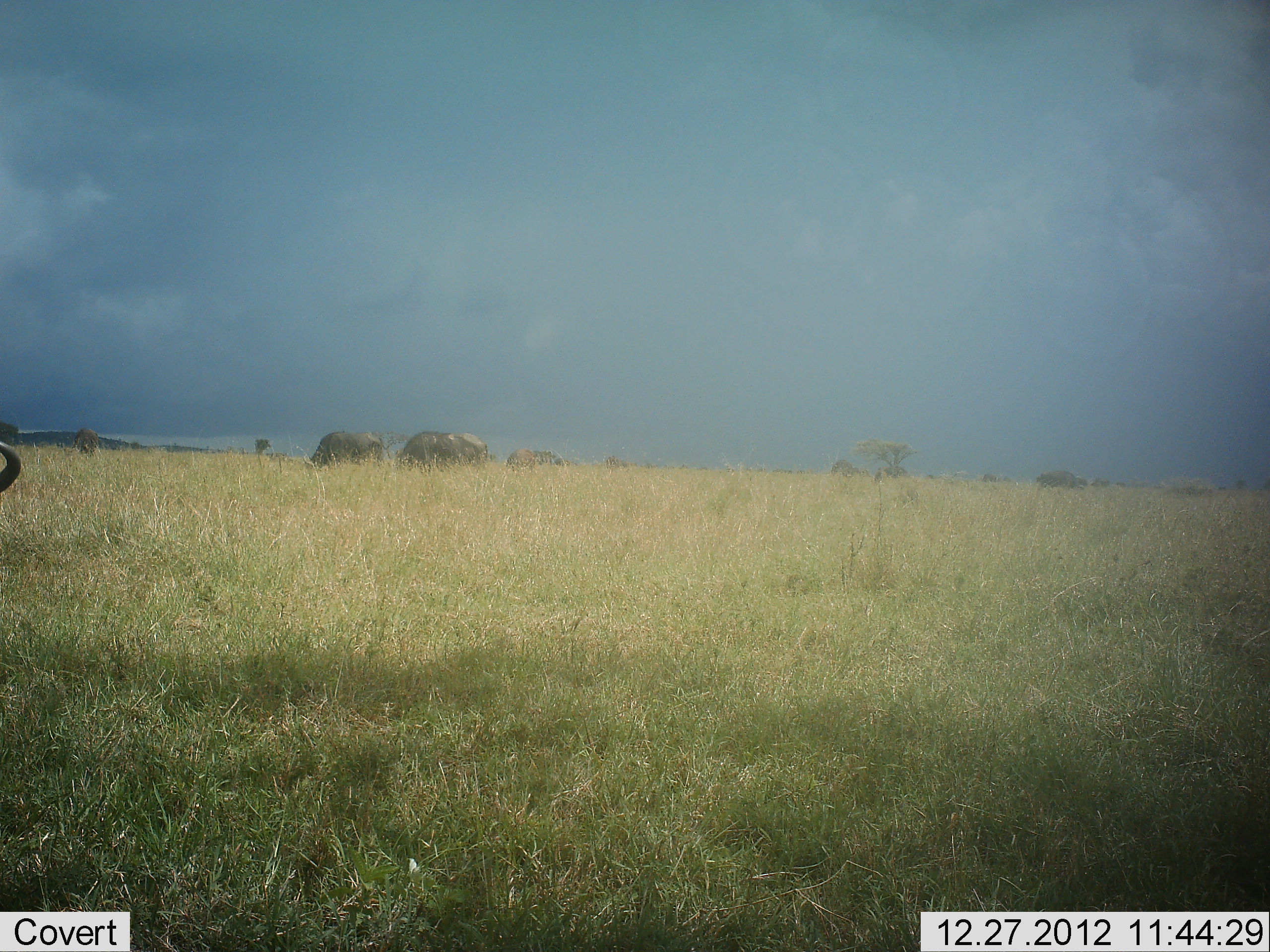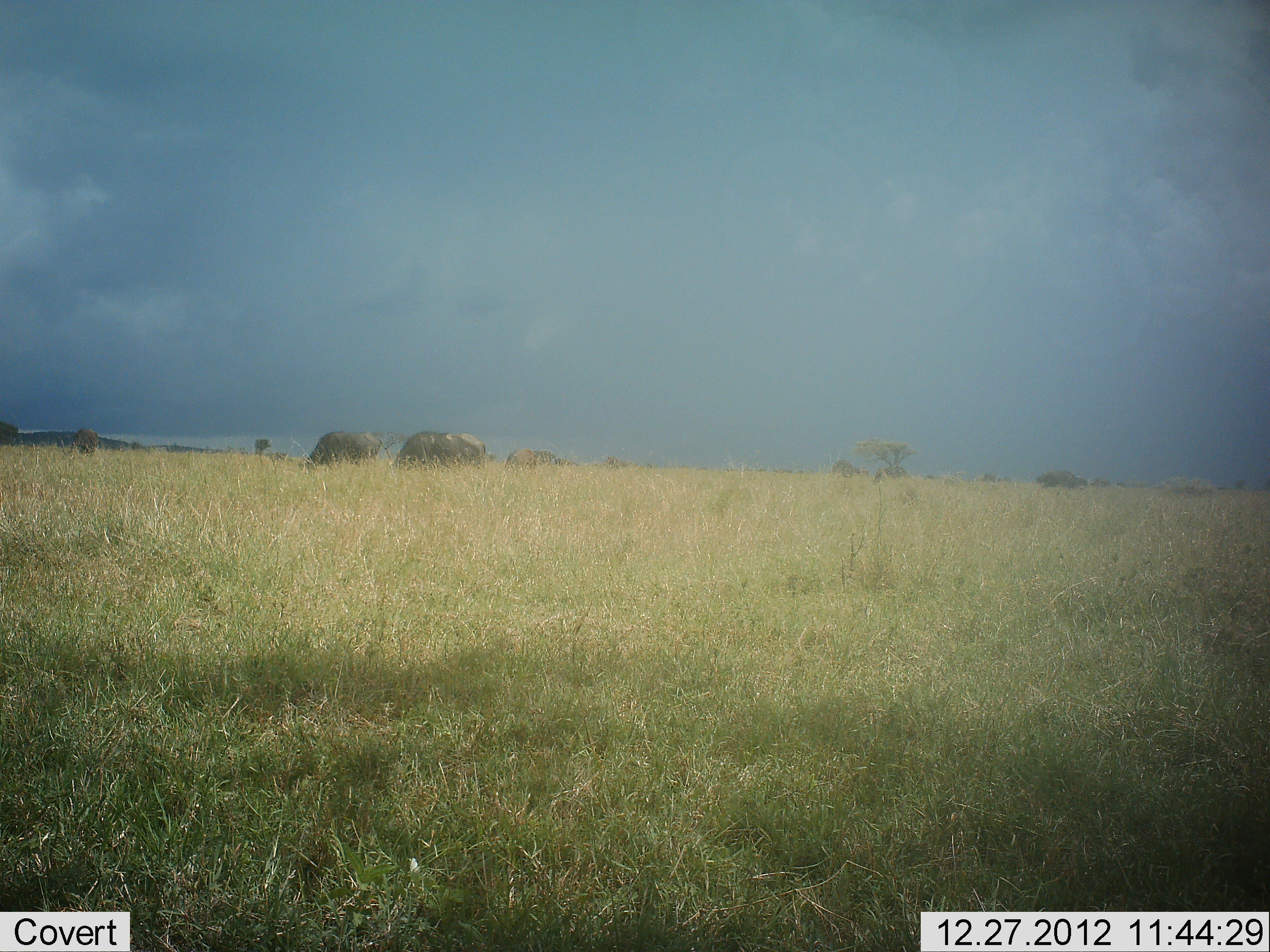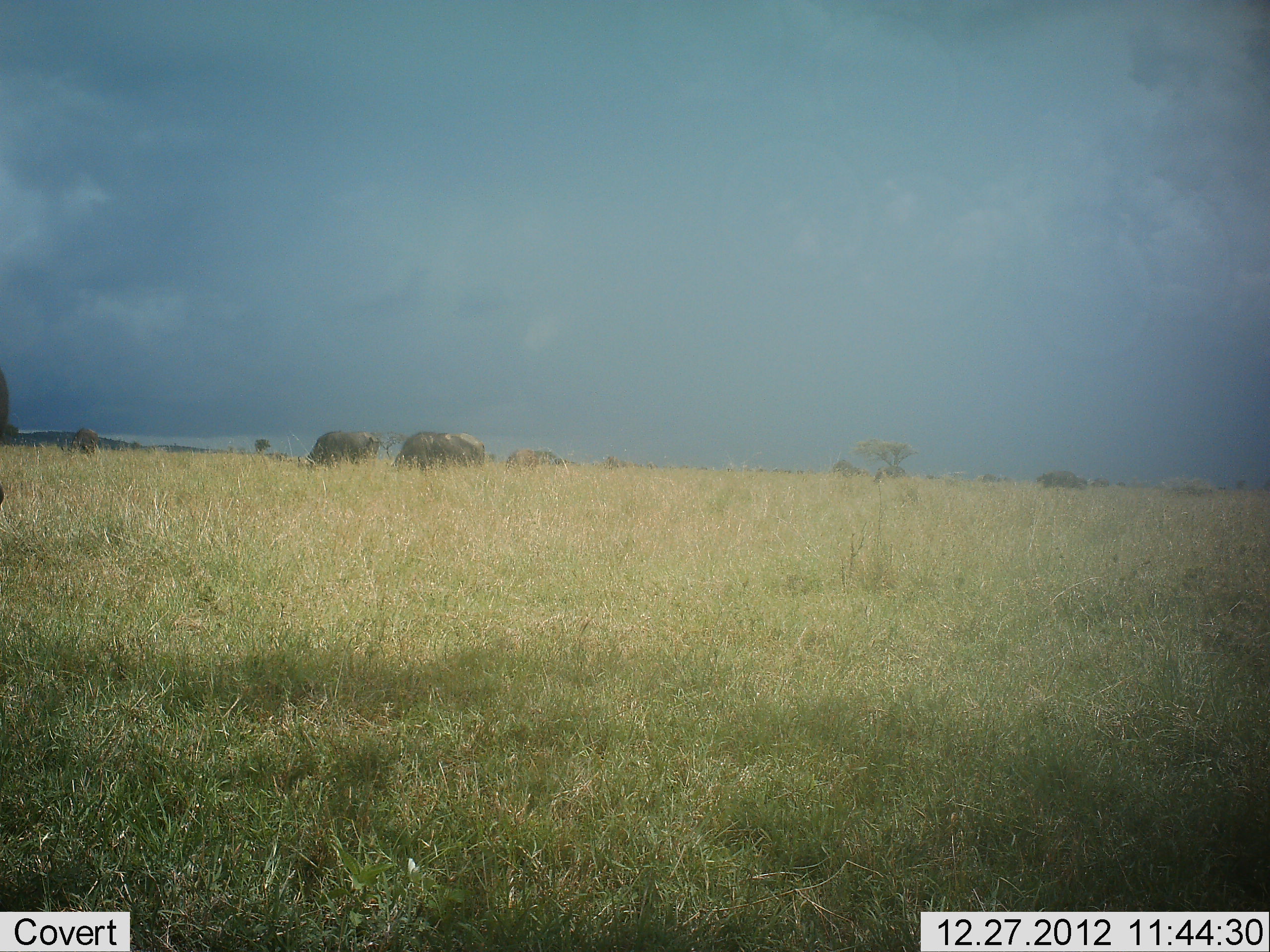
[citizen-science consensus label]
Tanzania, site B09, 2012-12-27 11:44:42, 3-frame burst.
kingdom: Animalia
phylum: Chordata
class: Mammalia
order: Artiodactyla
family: Bovidae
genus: Syncerus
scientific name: Syncerus caffer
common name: cape buffalo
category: buffalo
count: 4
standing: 38%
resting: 0%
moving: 12%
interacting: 0%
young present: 0%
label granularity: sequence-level